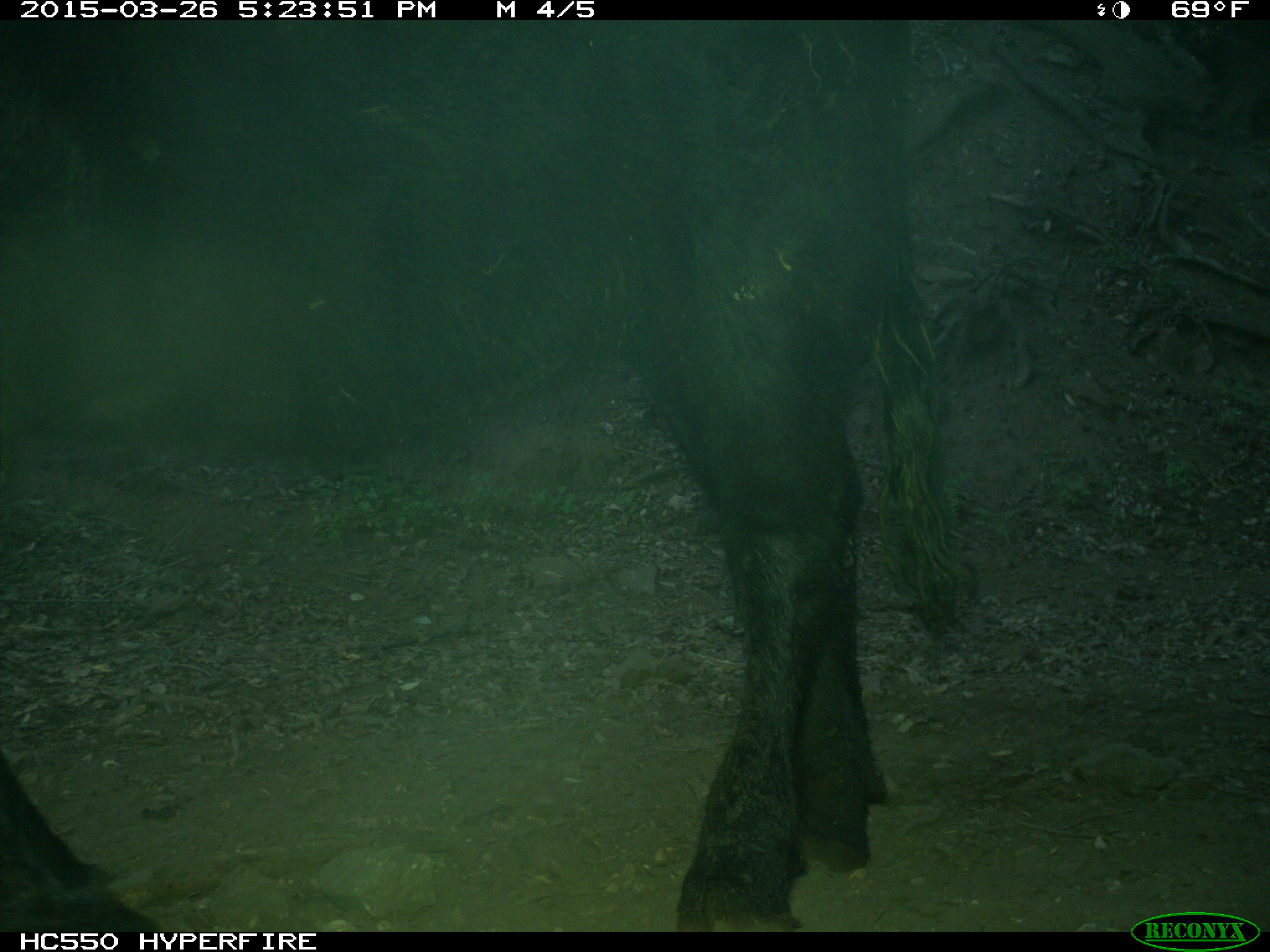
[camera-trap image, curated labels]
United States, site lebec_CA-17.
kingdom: Animalia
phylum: Chordata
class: Mammalia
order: Artiodactyla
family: Bovidae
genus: Bos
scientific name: Bos taurus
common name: domestic cow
Bos taurus (domestic cow).